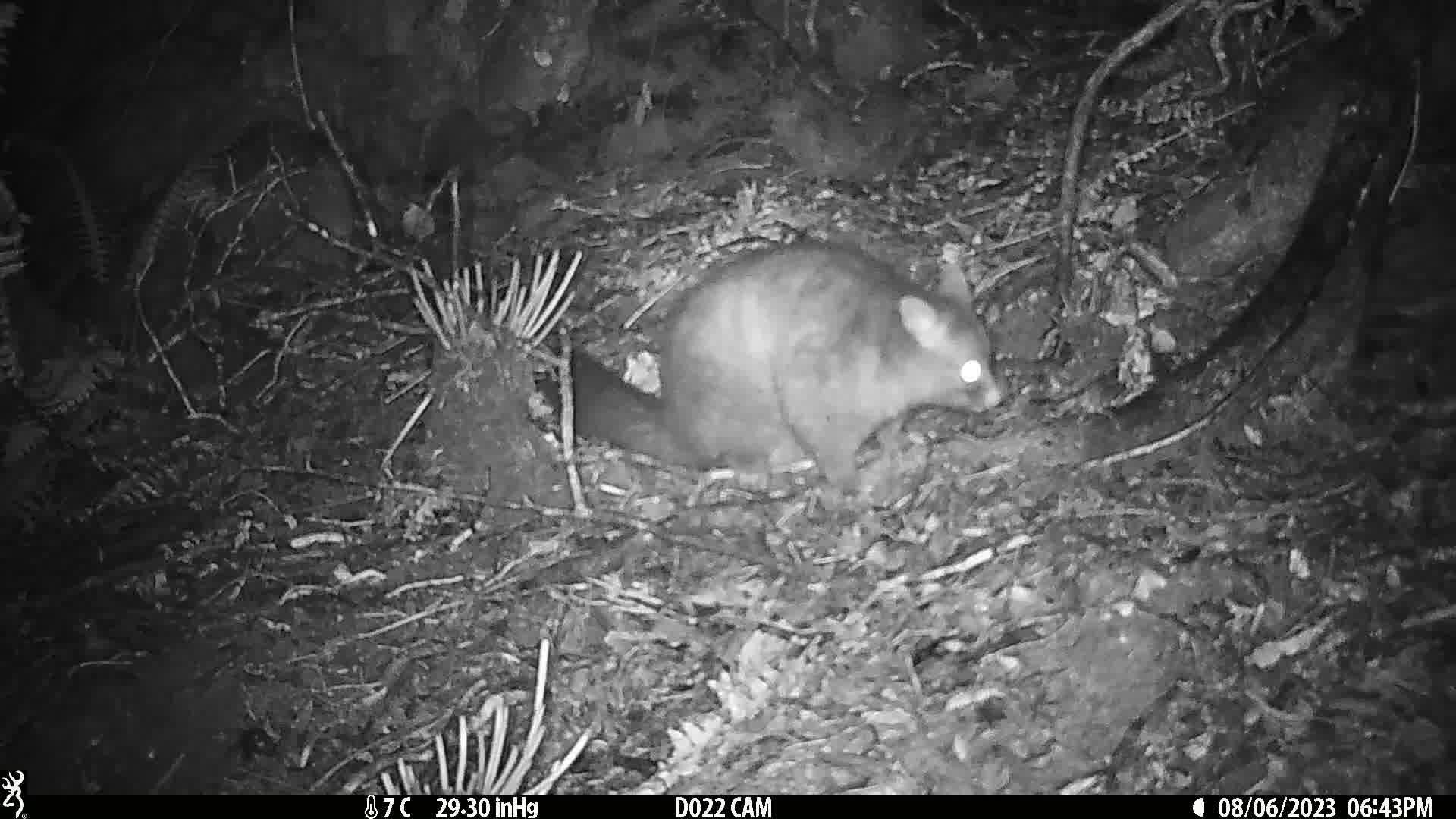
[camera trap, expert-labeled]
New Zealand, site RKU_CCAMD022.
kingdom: Animalia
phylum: Chordata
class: Mammalia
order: Diprotodontia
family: Phalangeridae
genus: Trichosurus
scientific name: Trichosurus vulpecula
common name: common brushtail possum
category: possum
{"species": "possum (common brushtail possum) (Trichosurus vulpecula)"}